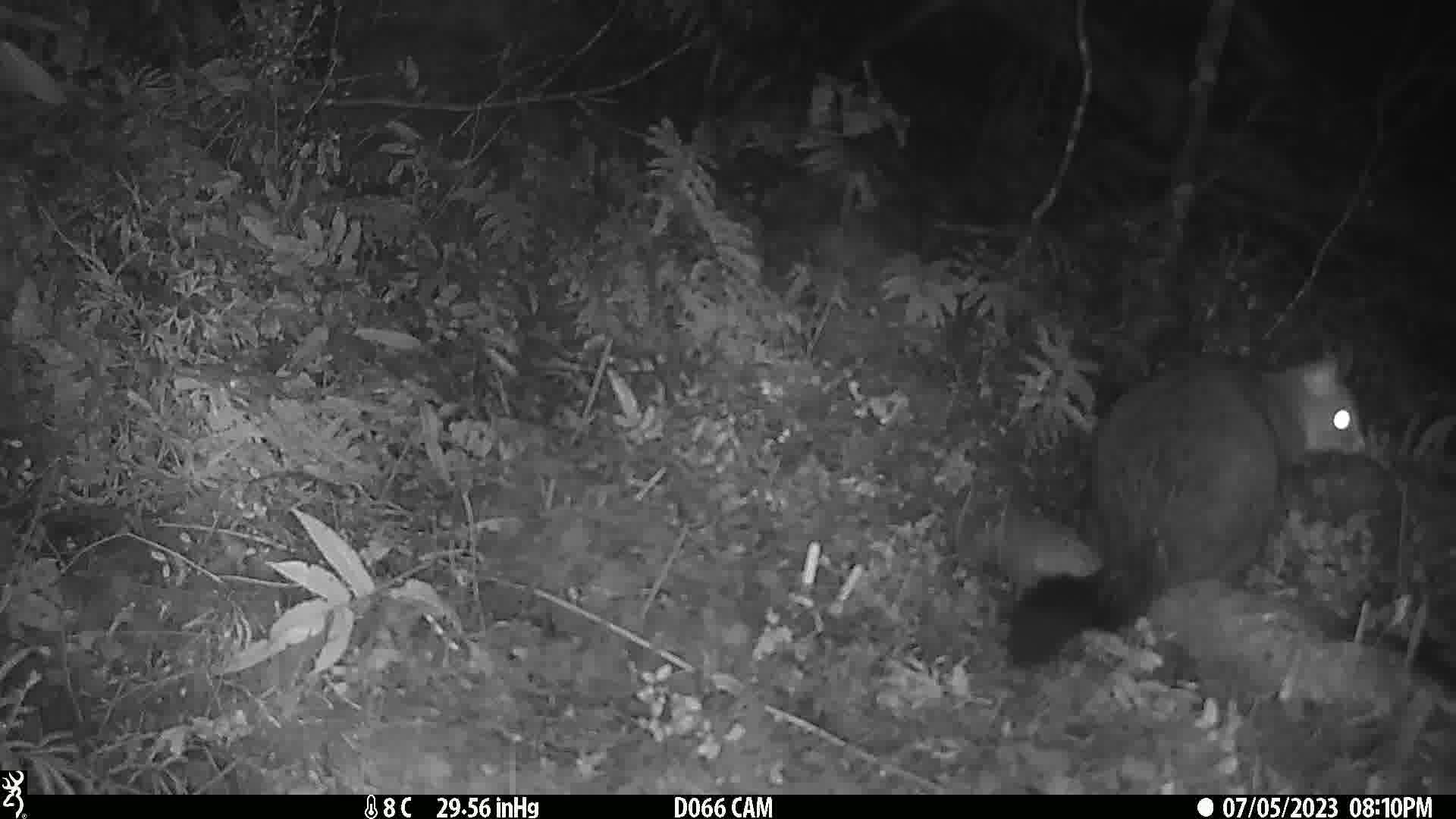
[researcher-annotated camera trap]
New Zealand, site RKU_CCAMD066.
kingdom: Animalia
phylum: Chordata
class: Mammalia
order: Diprotodontia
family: Phalangeridae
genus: Trichosurus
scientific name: Trichosurus vulpecula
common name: common brushtail possum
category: possum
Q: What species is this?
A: Possum (common brushtail possum) (Trichosurus vulpecula).